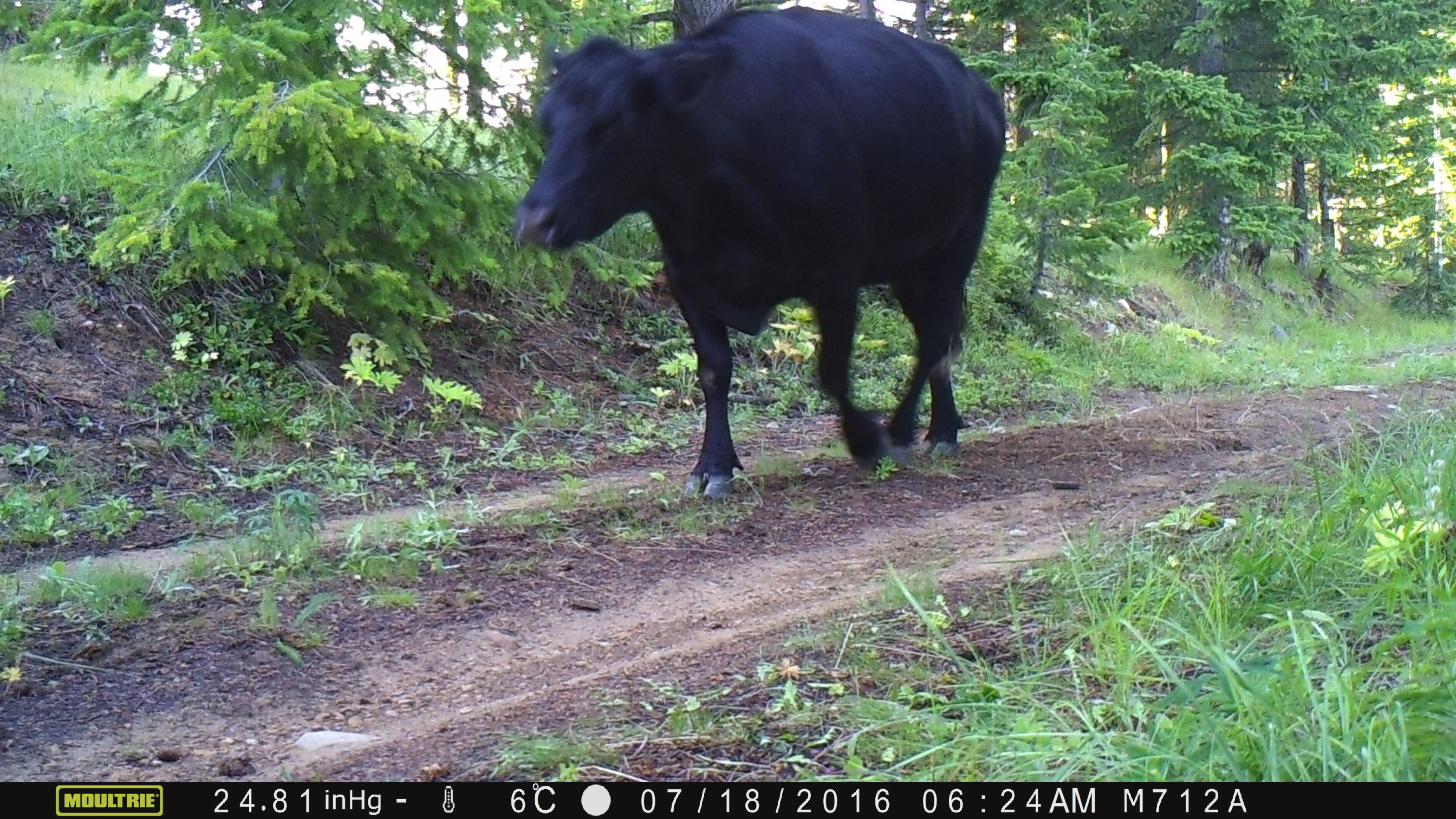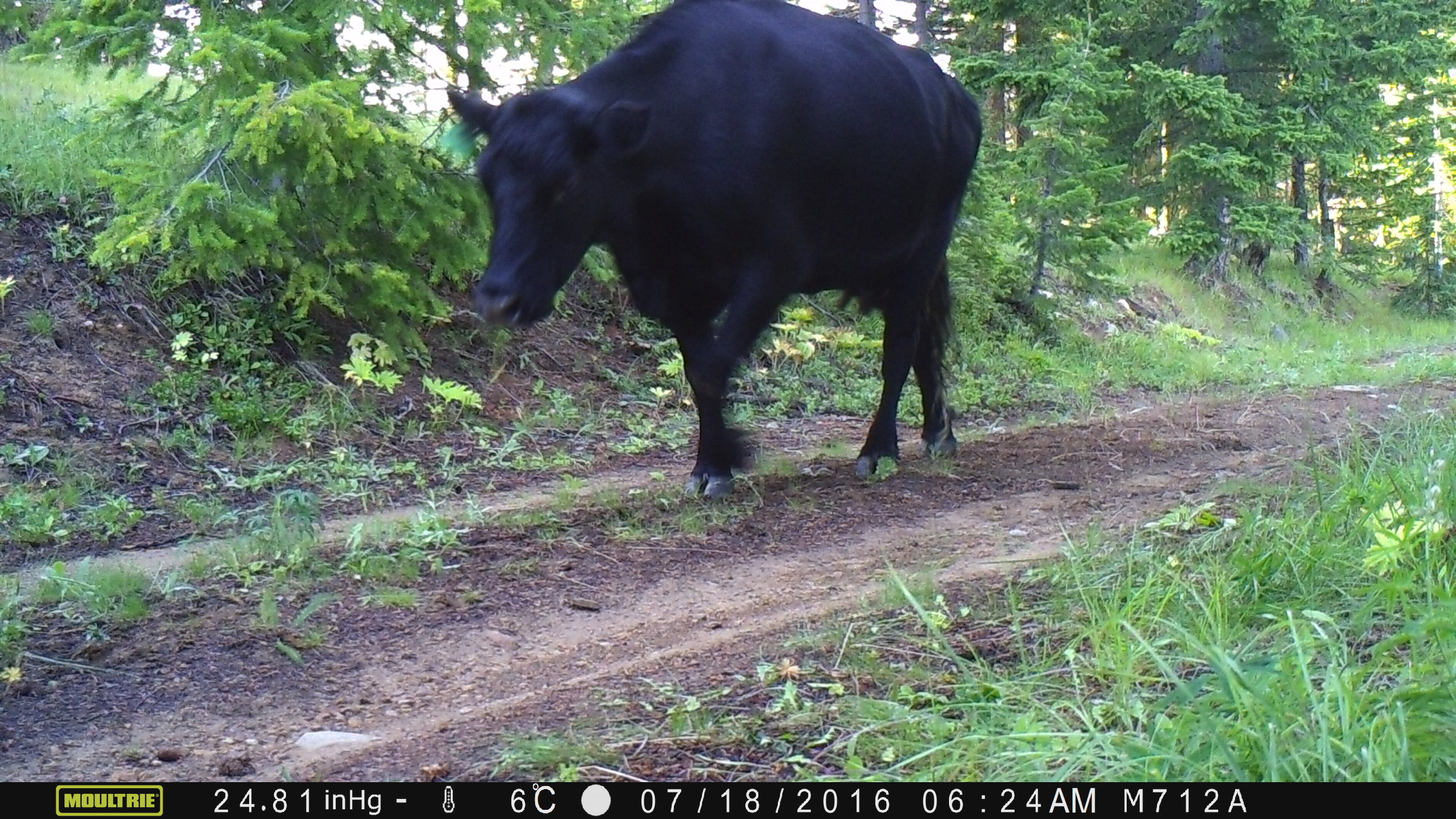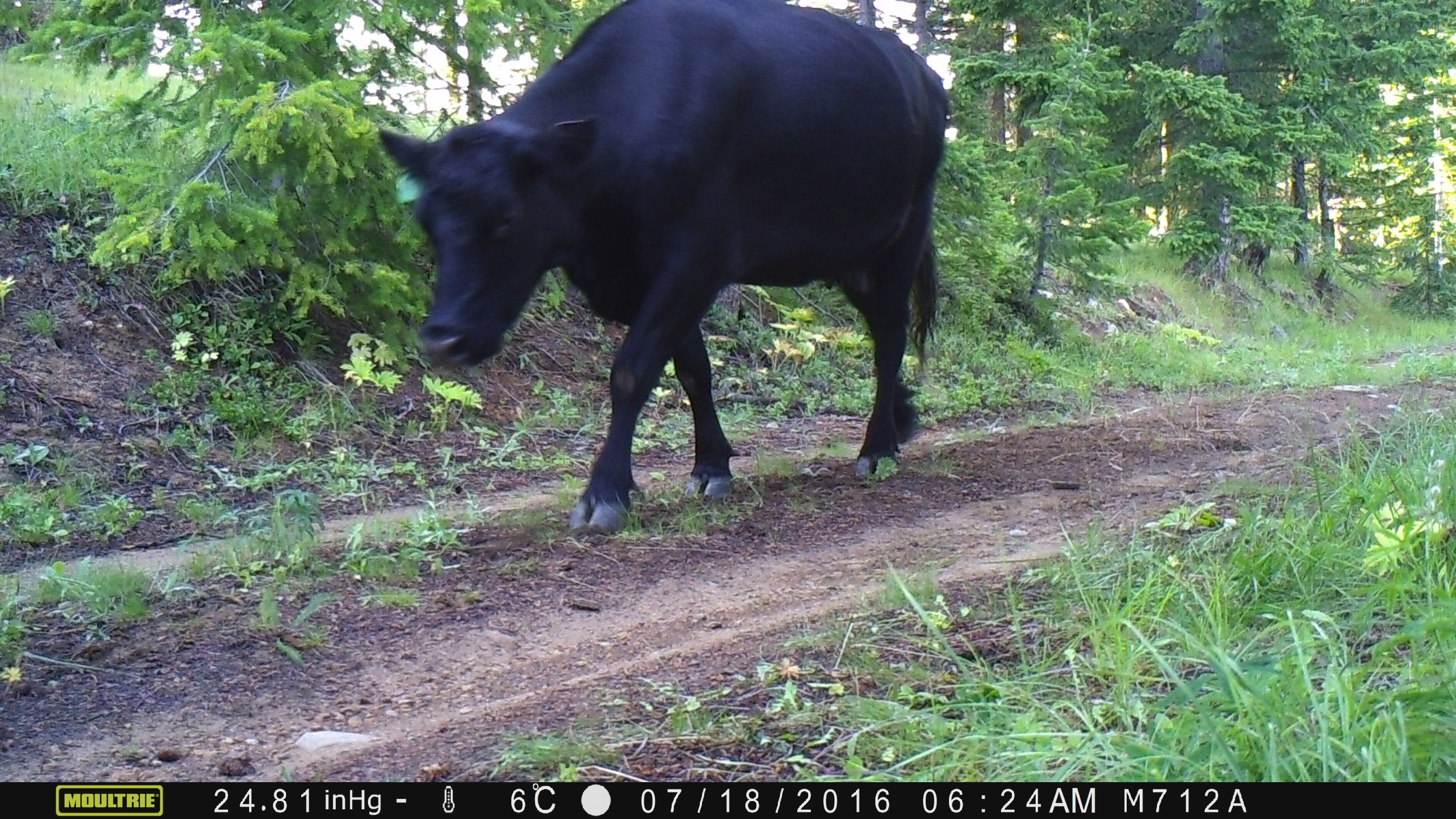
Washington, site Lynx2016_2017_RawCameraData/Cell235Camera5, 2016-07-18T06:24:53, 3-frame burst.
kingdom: Animalia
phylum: Chordata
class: Mammalia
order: Artiodactyla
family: Bovidae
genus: Bos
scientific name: Bos taurus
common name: domestic cattle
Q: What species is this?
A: Domestic cattle (Bos taurus).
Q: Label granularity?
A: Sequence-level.